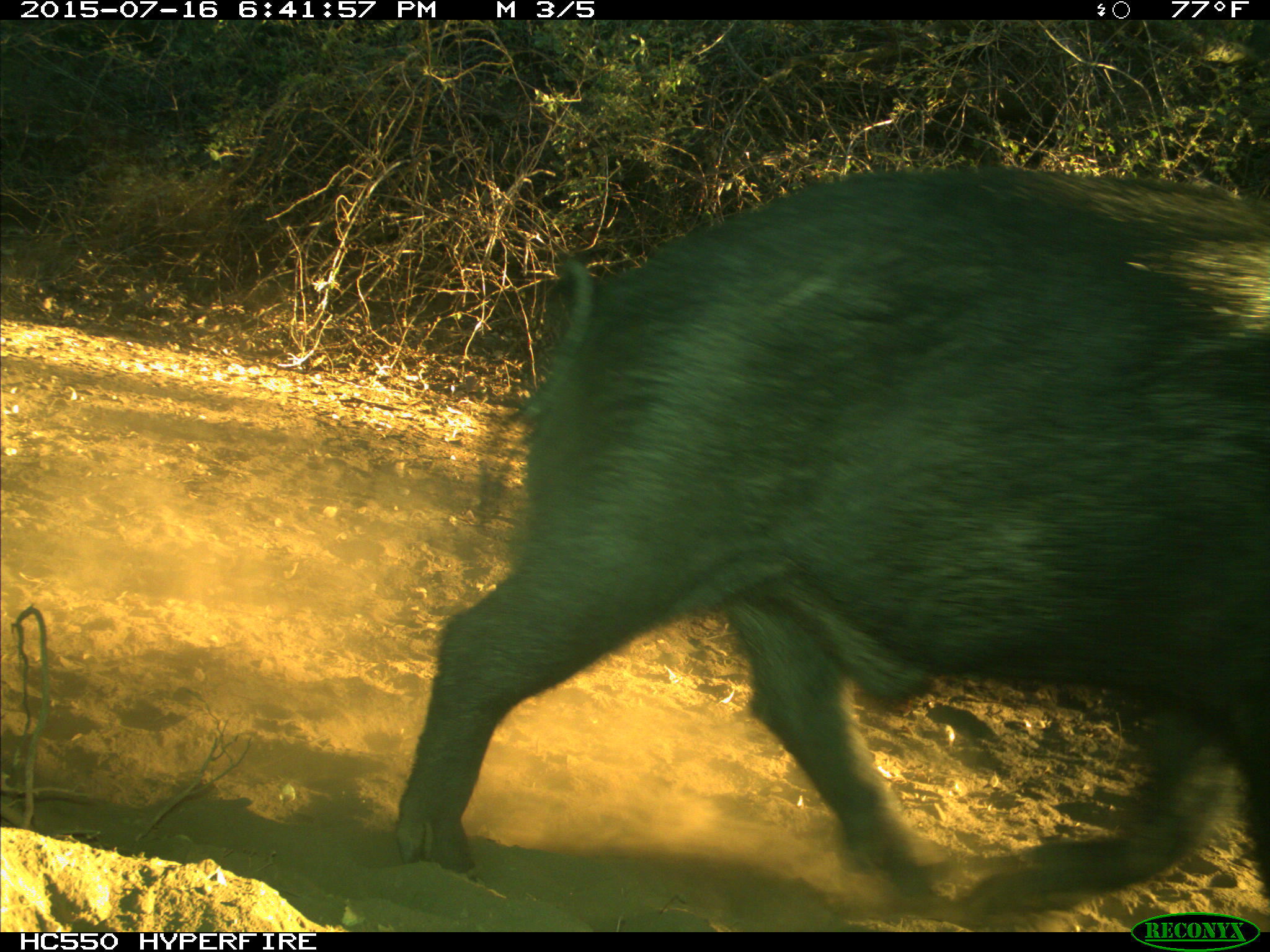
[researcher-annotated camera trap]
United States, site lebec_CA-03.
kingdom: Animalia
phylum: Chordata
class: Mammalia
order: Artiodactyla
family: Suidae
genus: Sus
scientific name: Sus scrofa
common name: wild boar